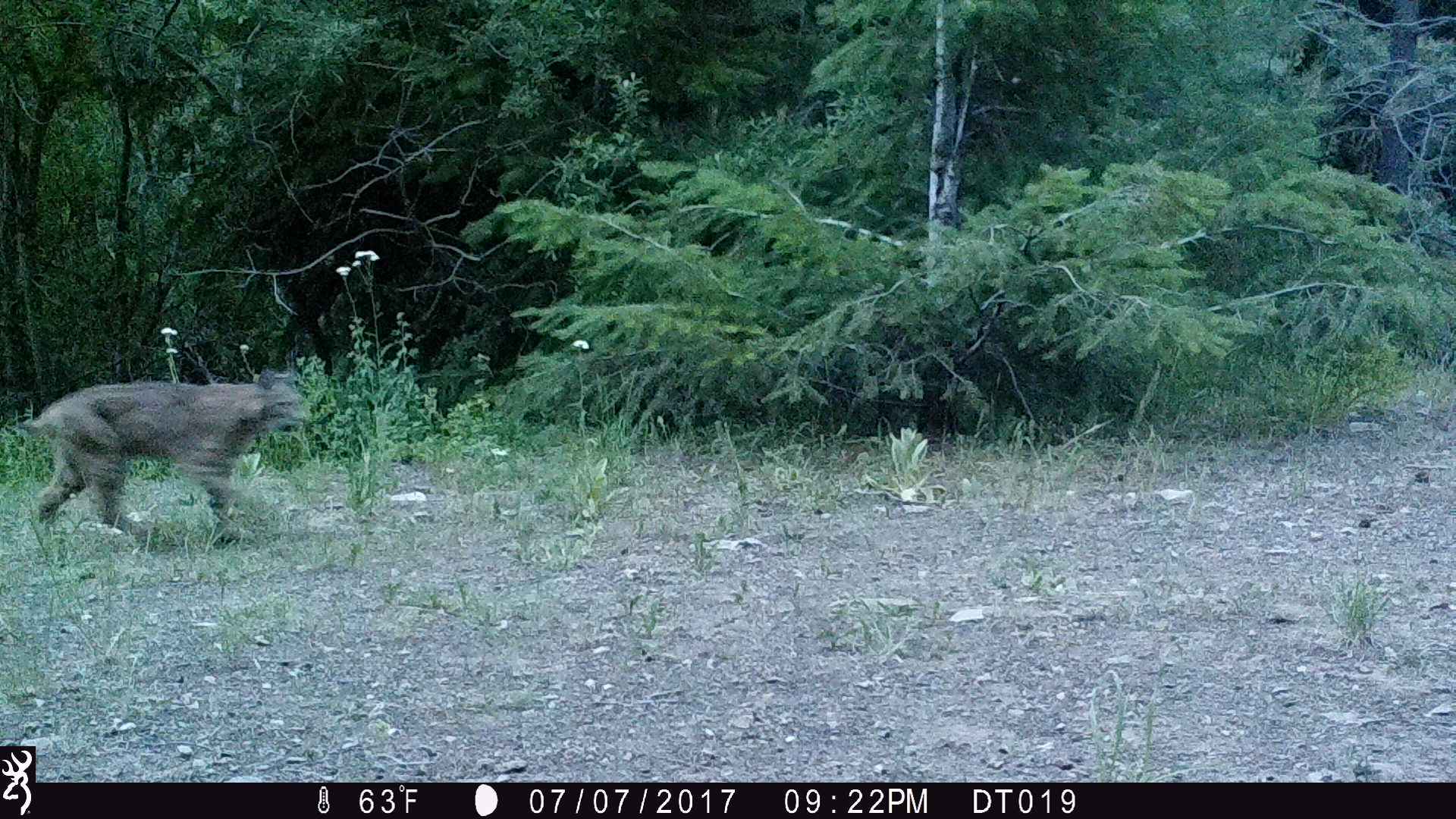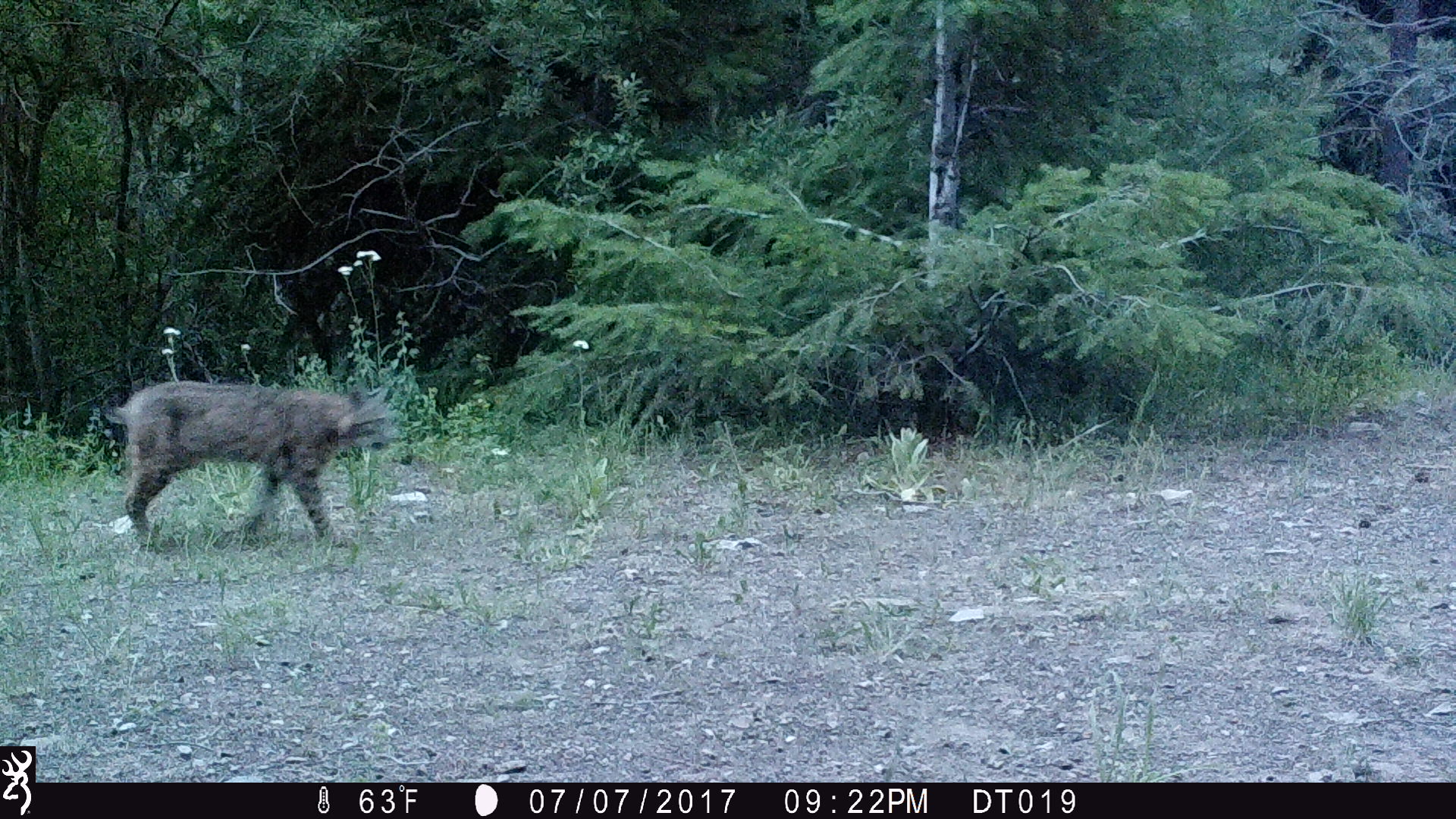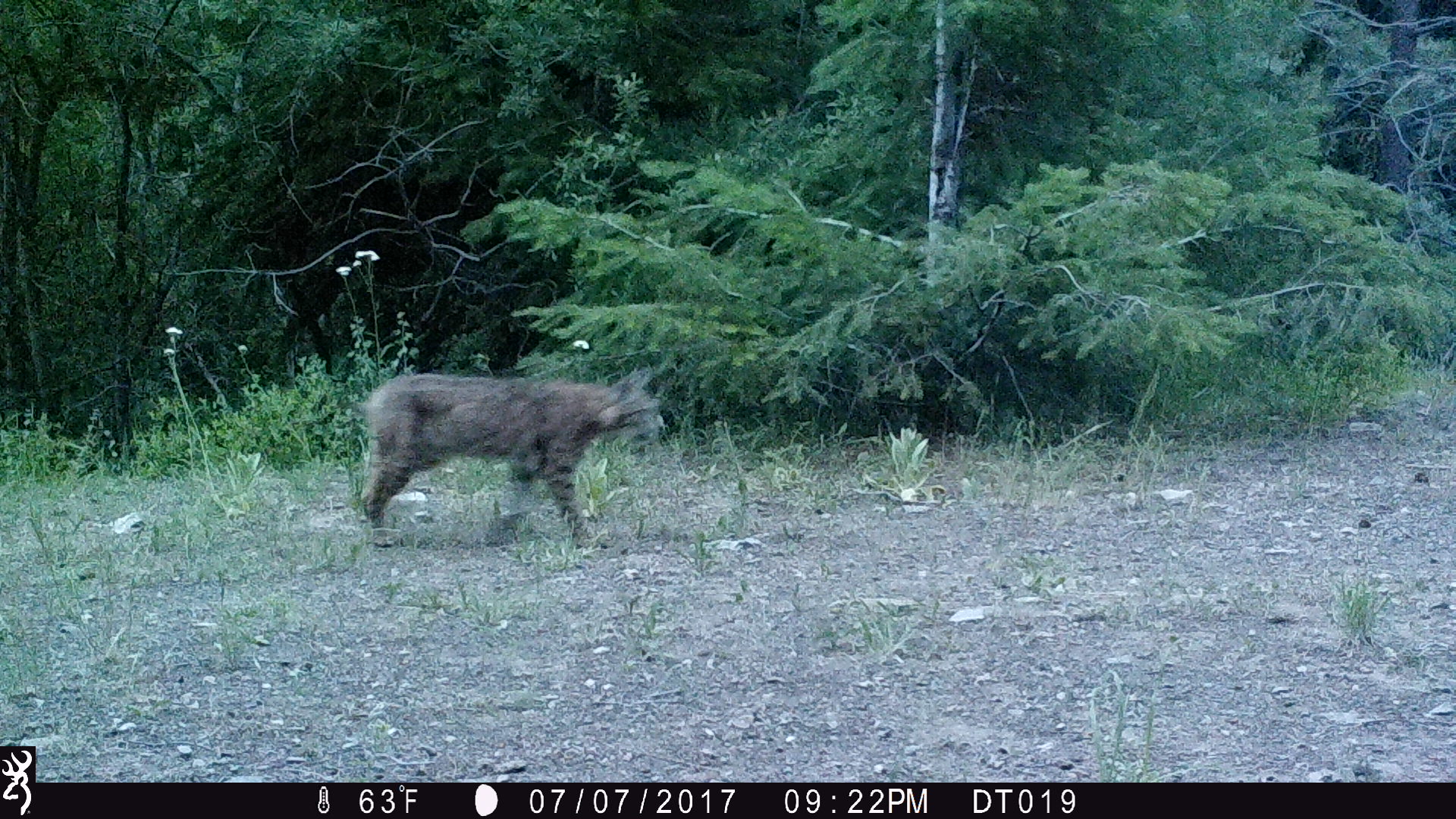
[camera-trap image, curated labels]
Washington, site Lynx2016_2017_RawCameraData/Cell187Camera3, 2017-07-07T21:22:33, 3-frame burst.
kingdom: Animalia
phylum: Chordata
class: Mammalia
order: Carnivora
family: Felidae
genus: Lynx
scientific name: Lynx rufus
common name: bobcat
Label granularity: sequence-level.